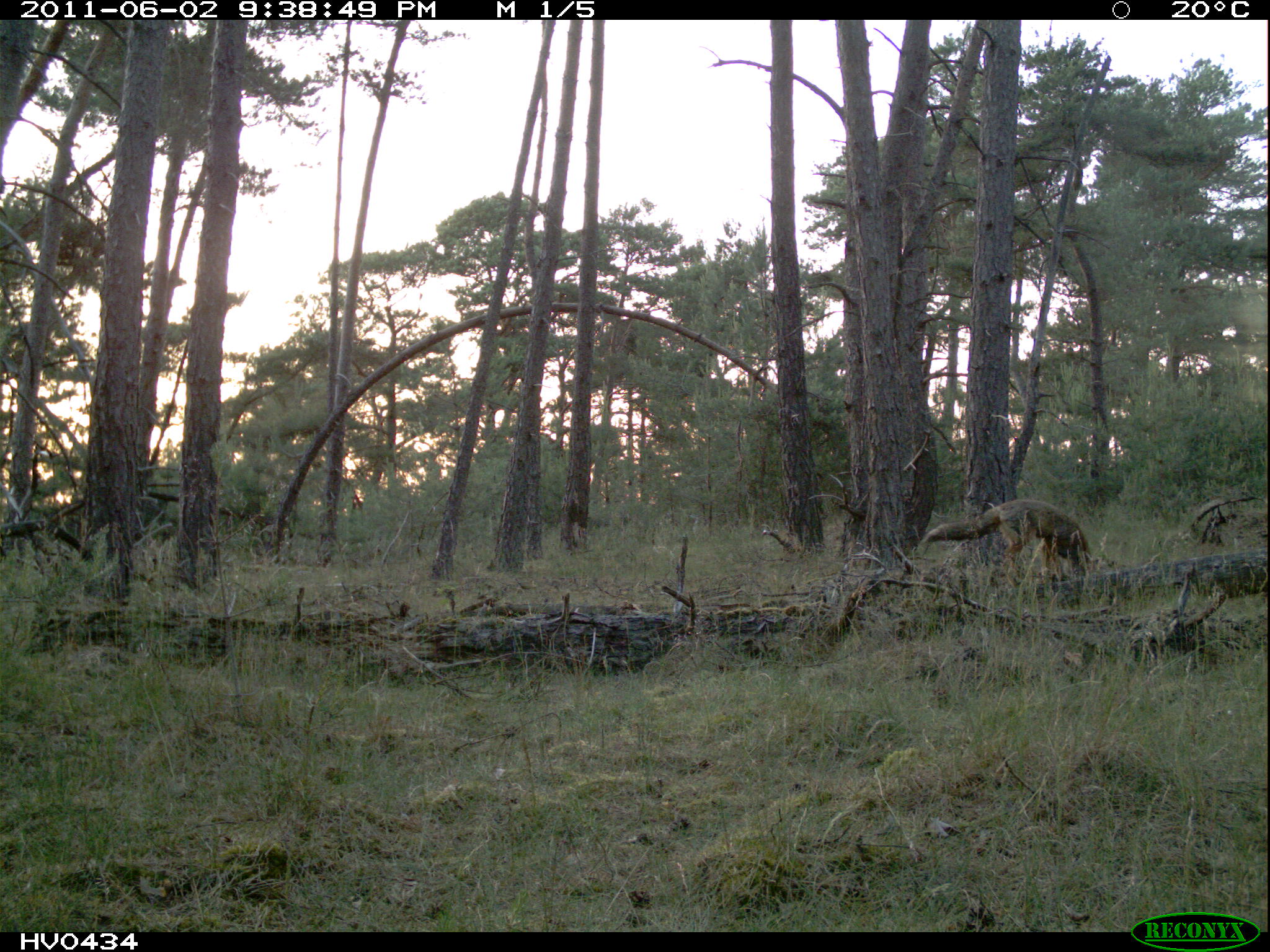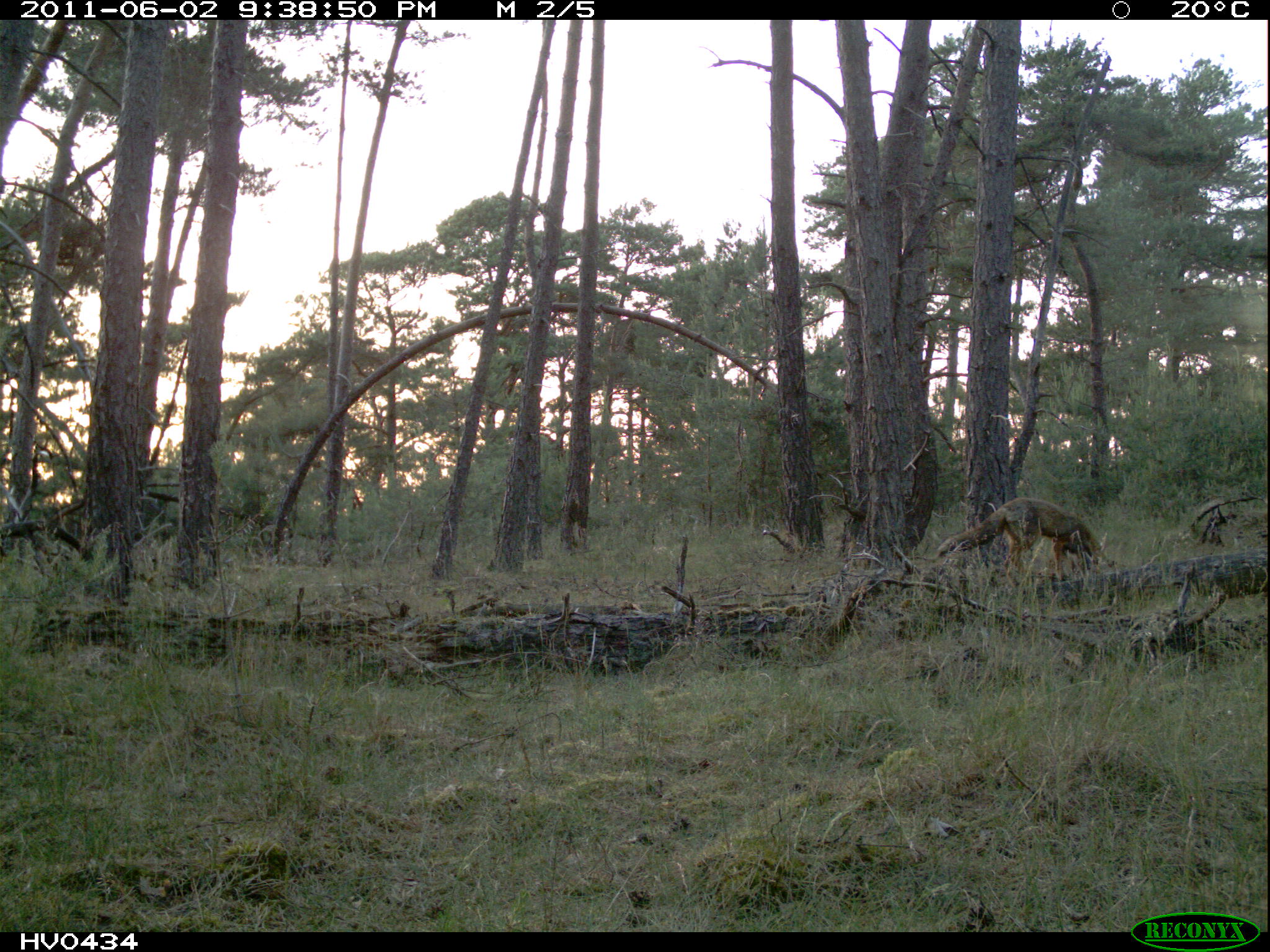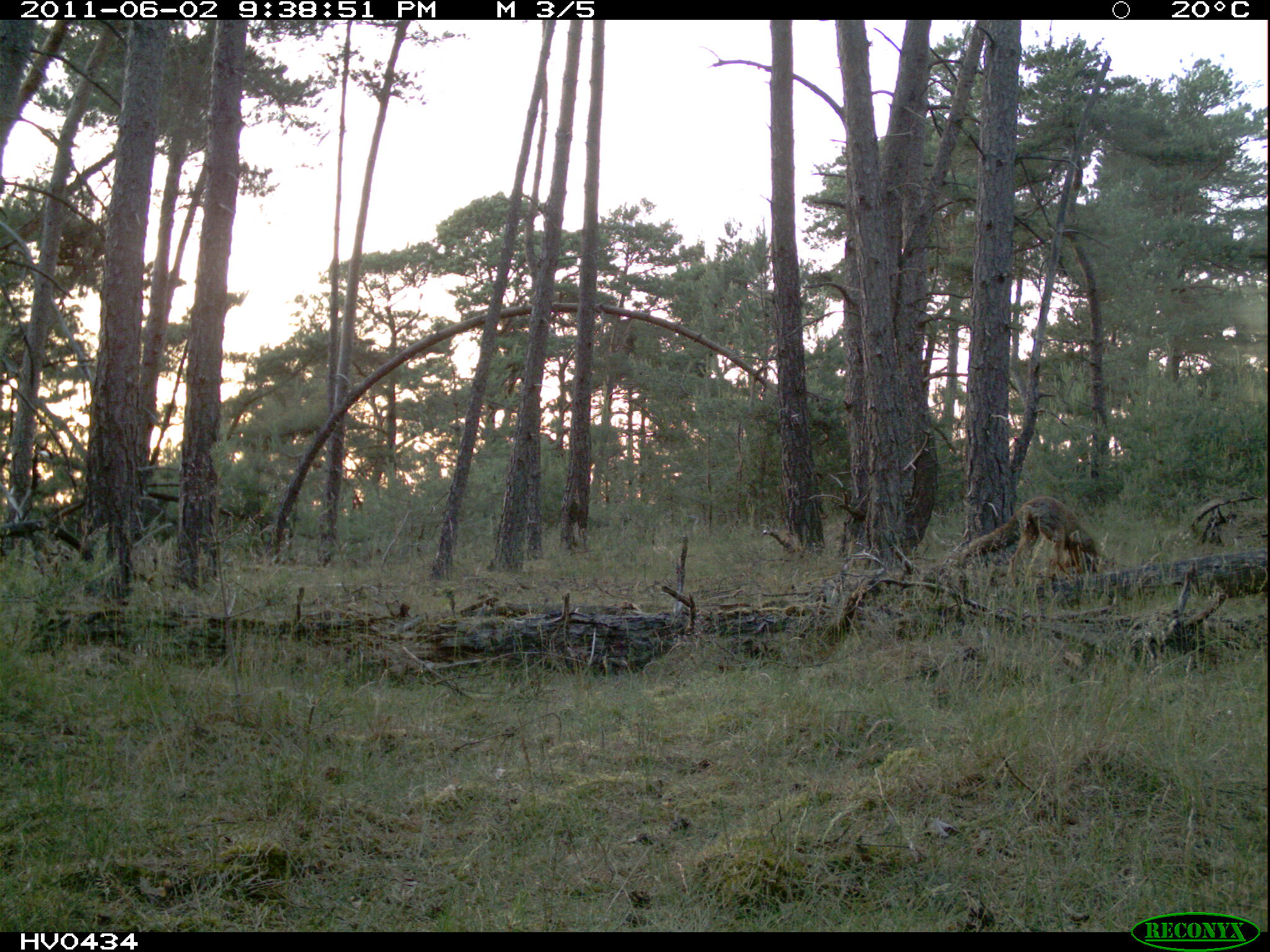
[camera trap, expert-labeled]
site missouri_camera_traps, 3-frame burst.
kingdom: Animalia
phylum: Chordata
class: Mammalia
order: Carnivora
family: Canidae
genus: Vulpes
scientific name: Vulpes vulpes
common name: red fox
Red fox (Vulpes vulpes). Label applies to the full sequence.